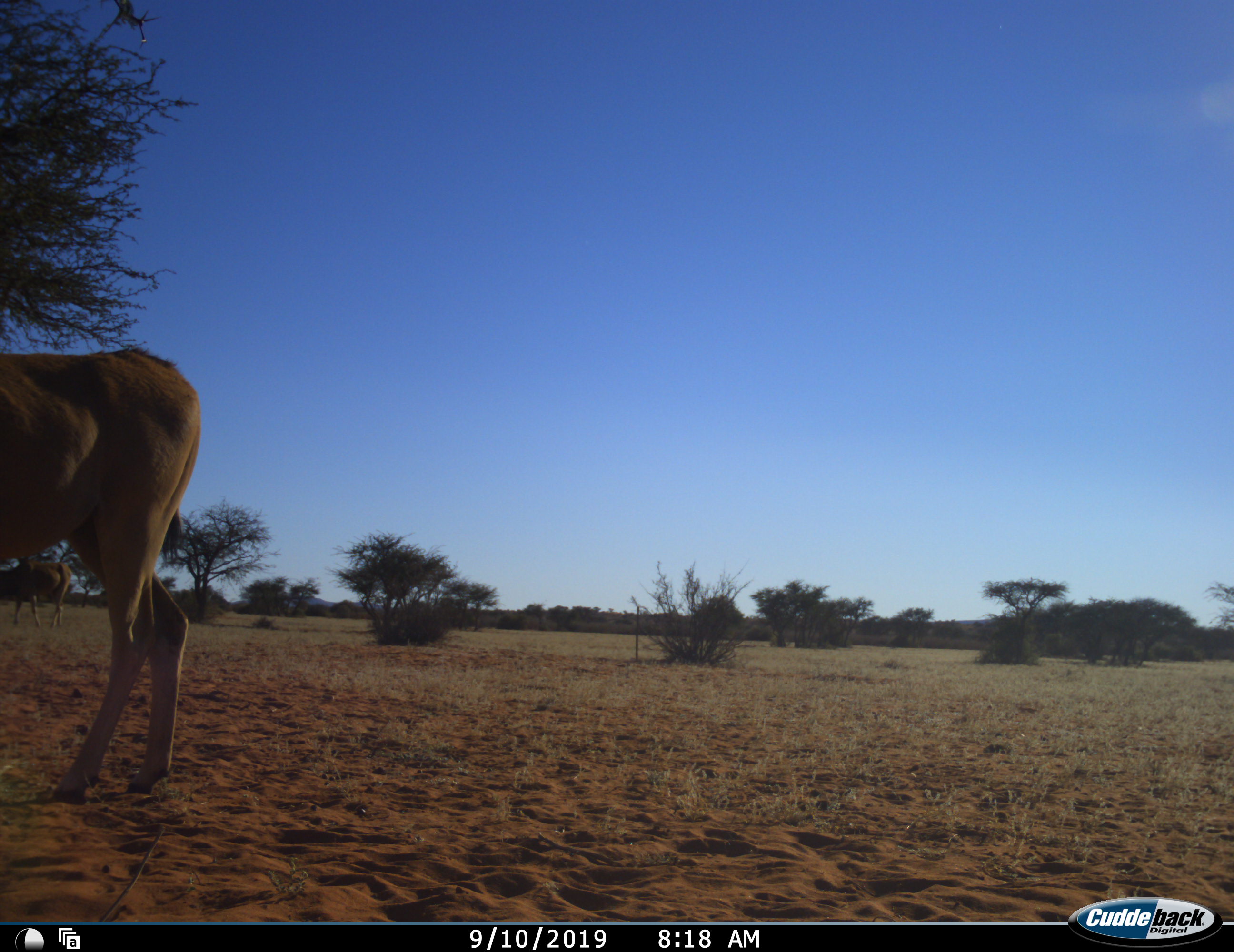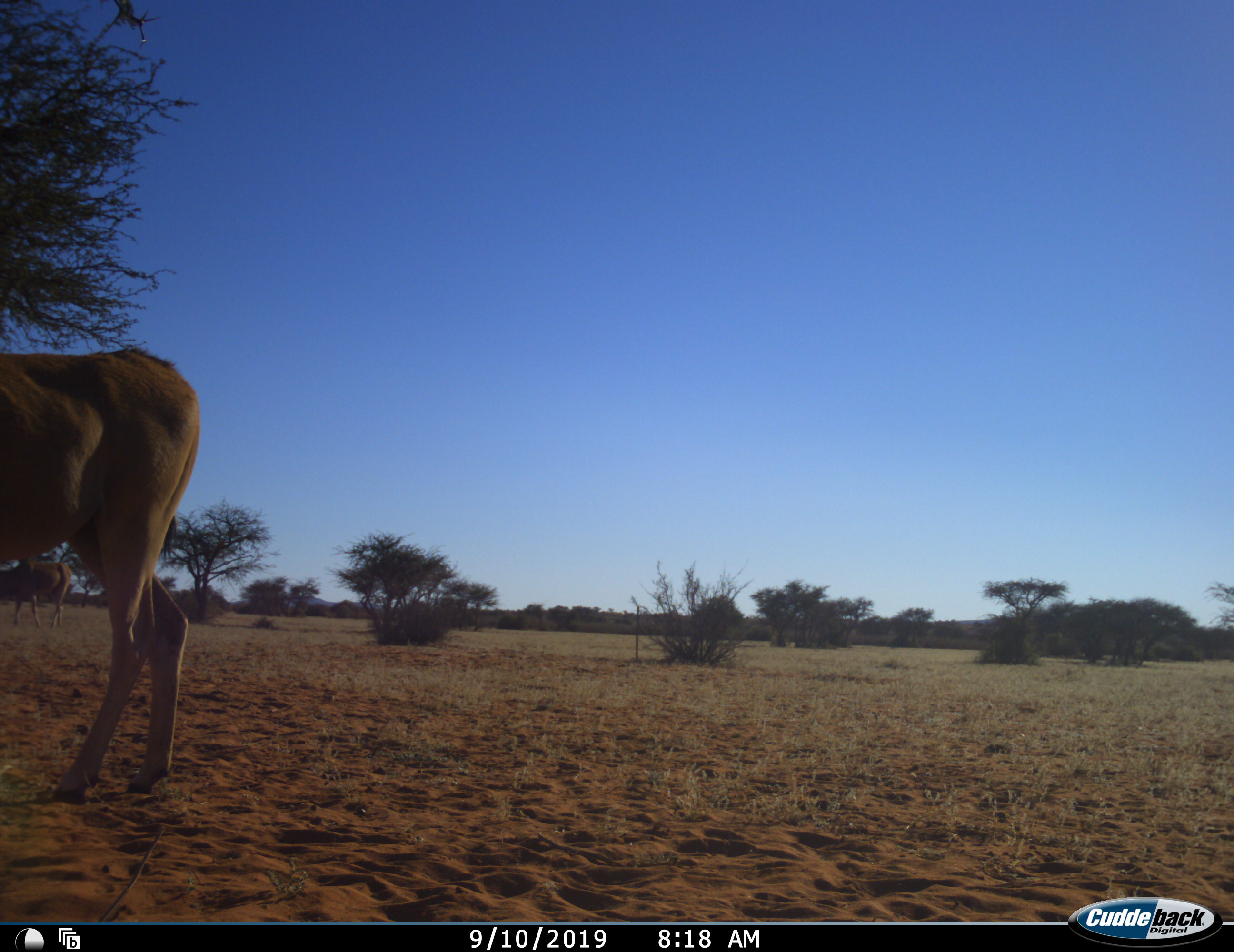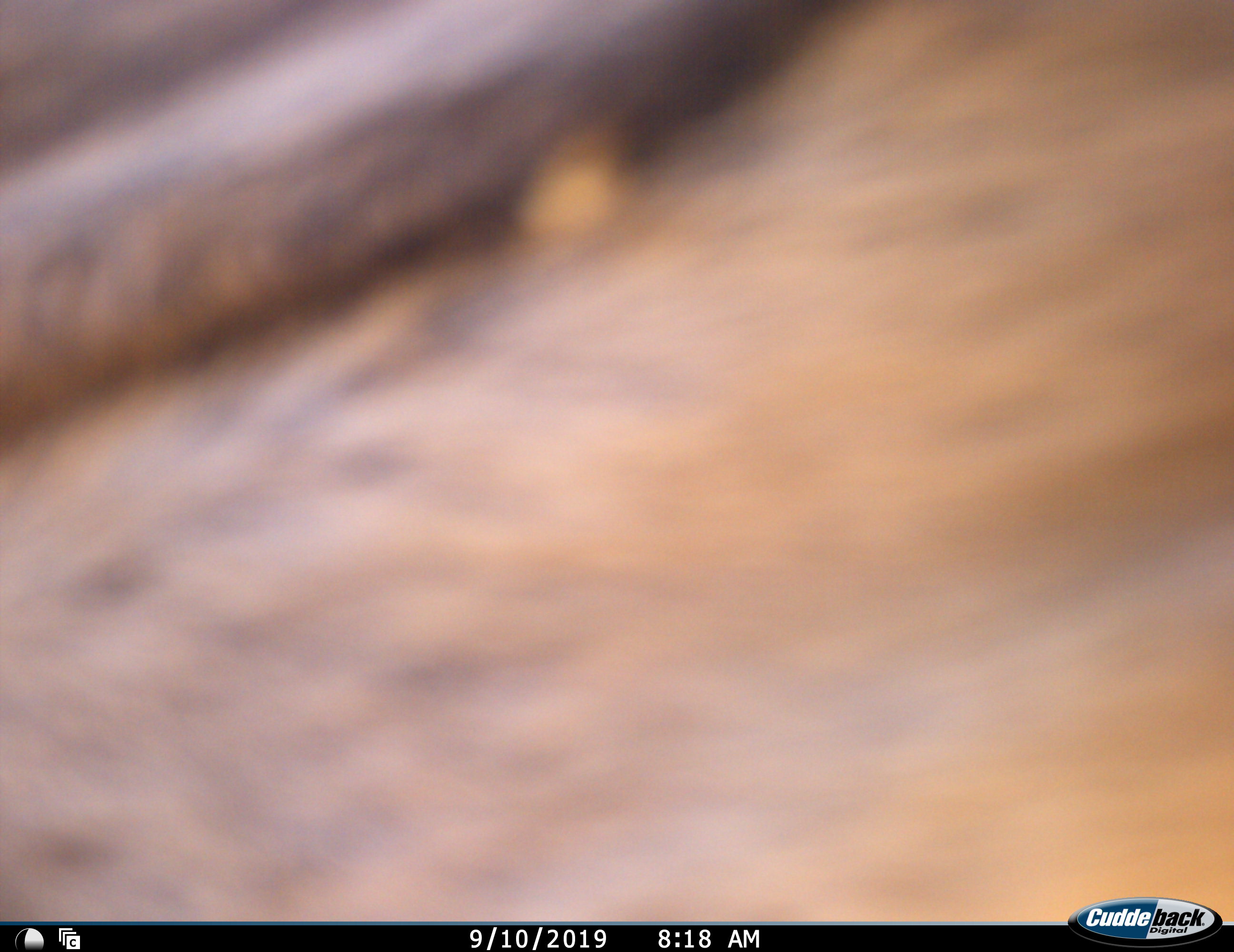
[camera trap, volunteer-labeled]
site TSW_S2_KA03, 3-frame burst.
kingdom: Animalia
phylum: Chordata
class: Mammalia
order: Artiodactyla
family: Bovidae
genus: Tragelaphus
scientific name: Tragelaphus oryx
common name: eland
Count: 2.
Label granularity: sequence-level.